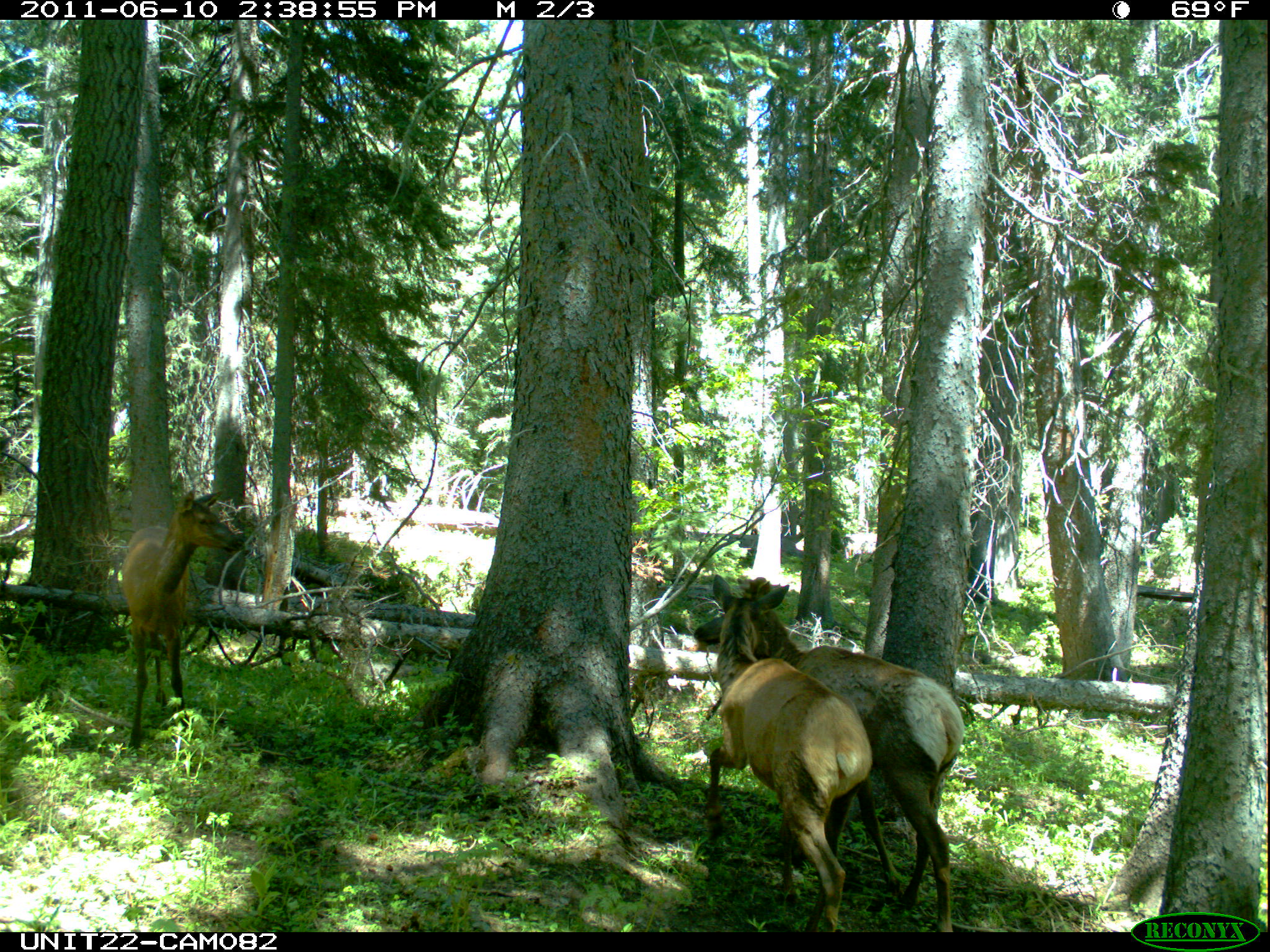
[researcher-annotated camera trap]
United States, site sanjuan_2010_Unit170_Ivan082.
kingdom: Animalia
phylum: Chordata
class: Mammalia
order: Artiodactyla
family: Cervidae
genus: Cervus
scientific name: Cervus elaphus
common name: red deer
Cervus elaphus (red deer).